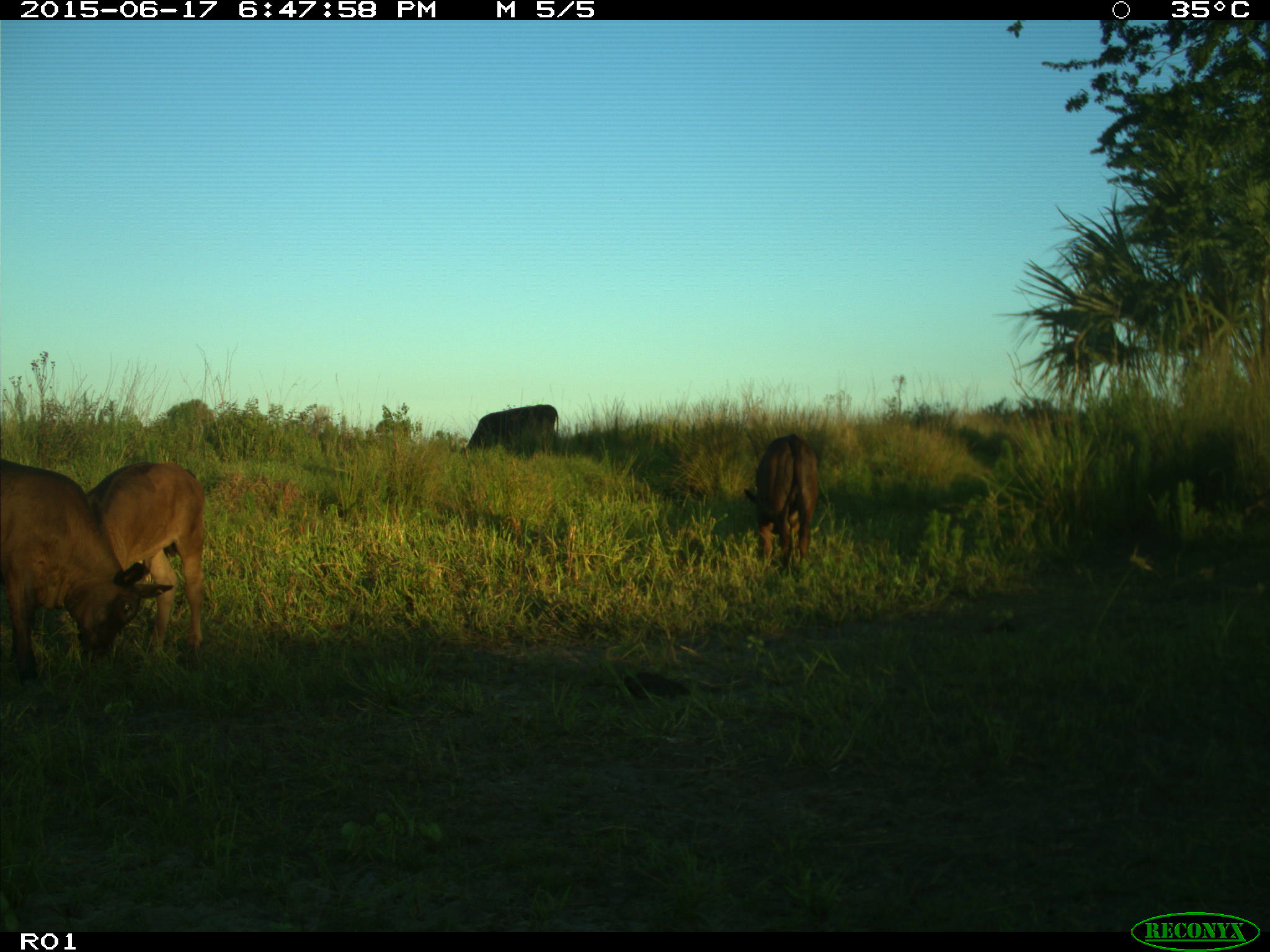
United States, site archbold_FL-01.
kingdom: Animalia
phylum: Chordata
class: Mammalia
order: Artiodactyla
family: Bovidae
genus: Bos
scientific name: Bos taurus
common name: domestic cow